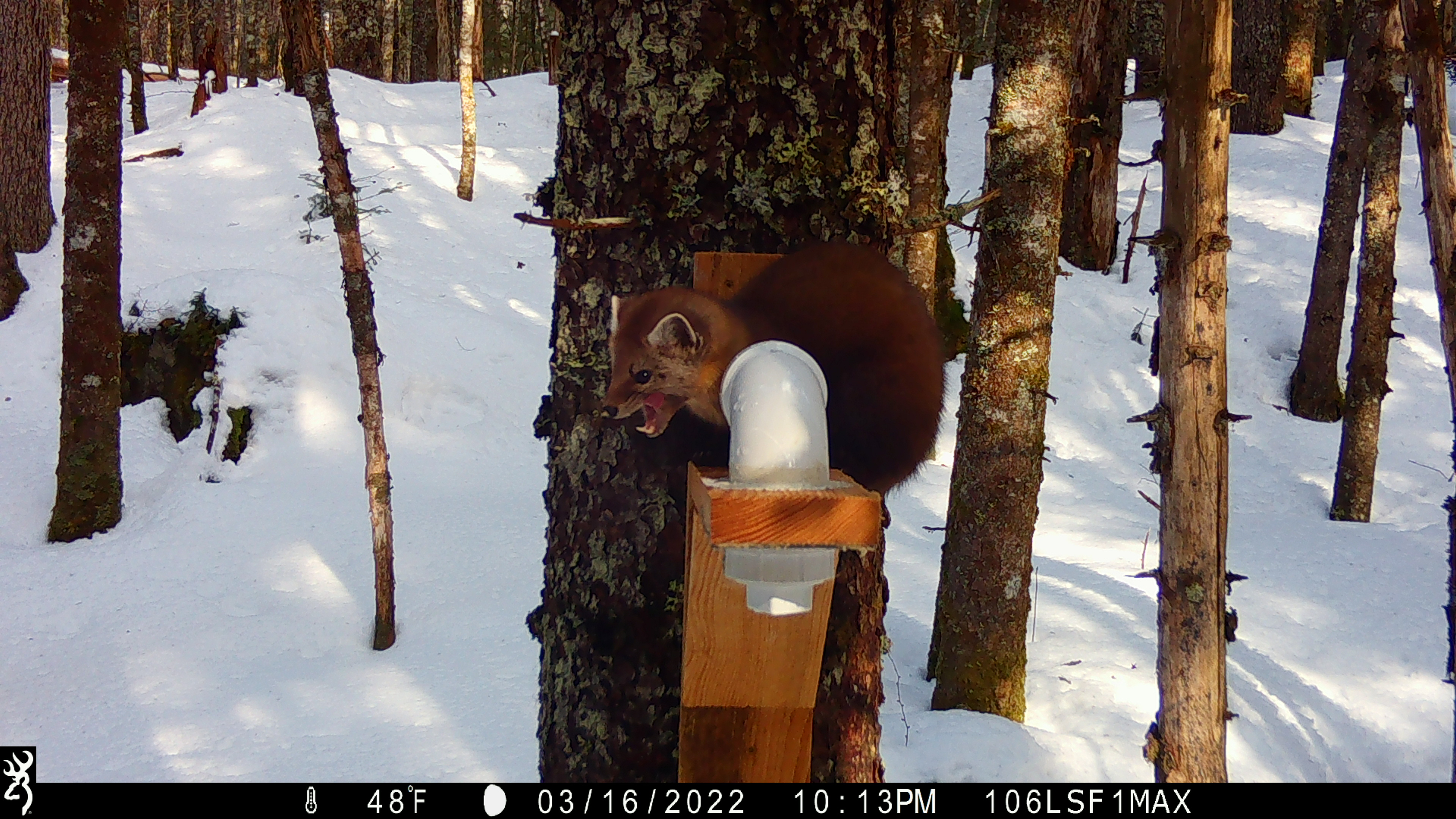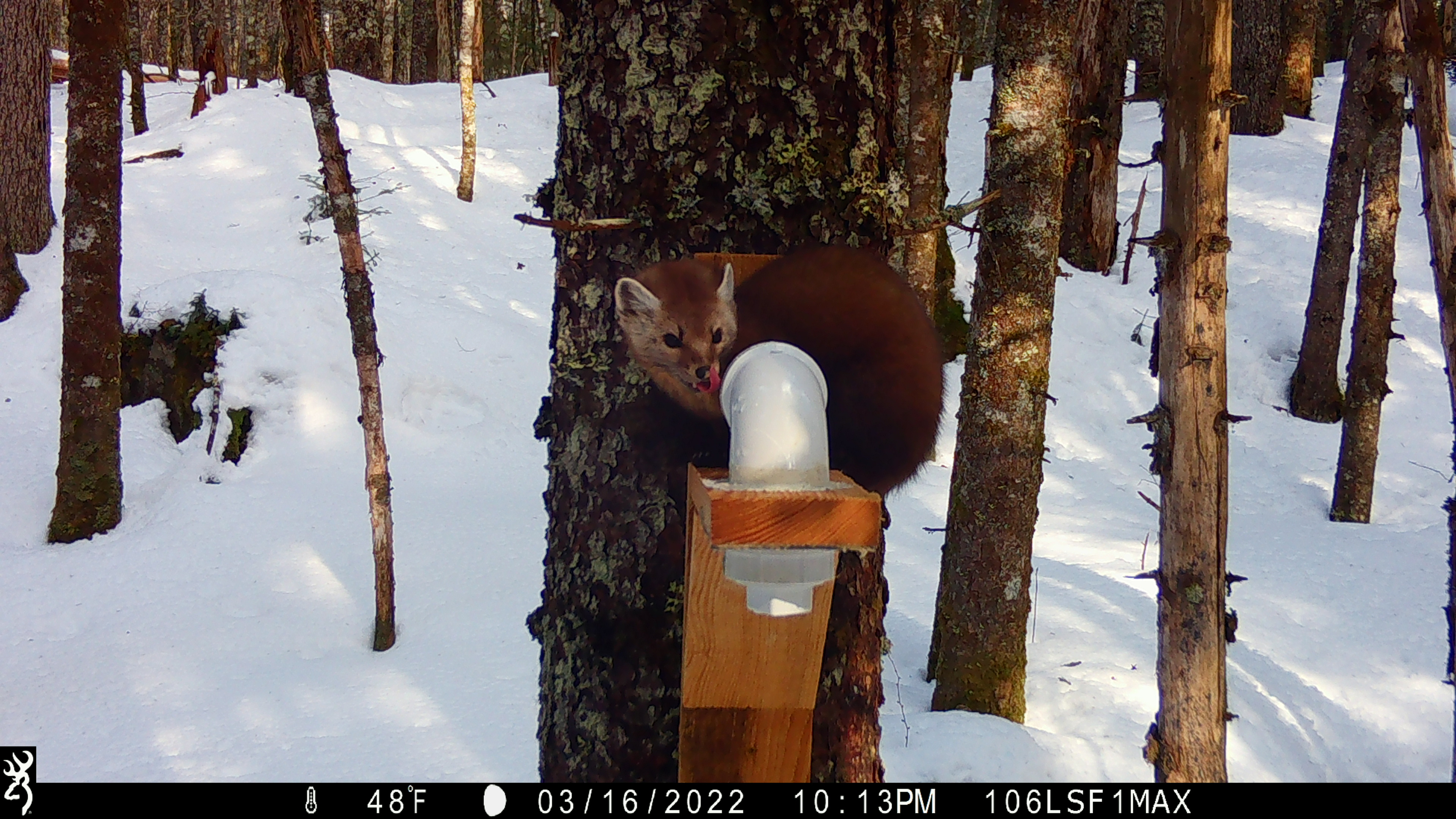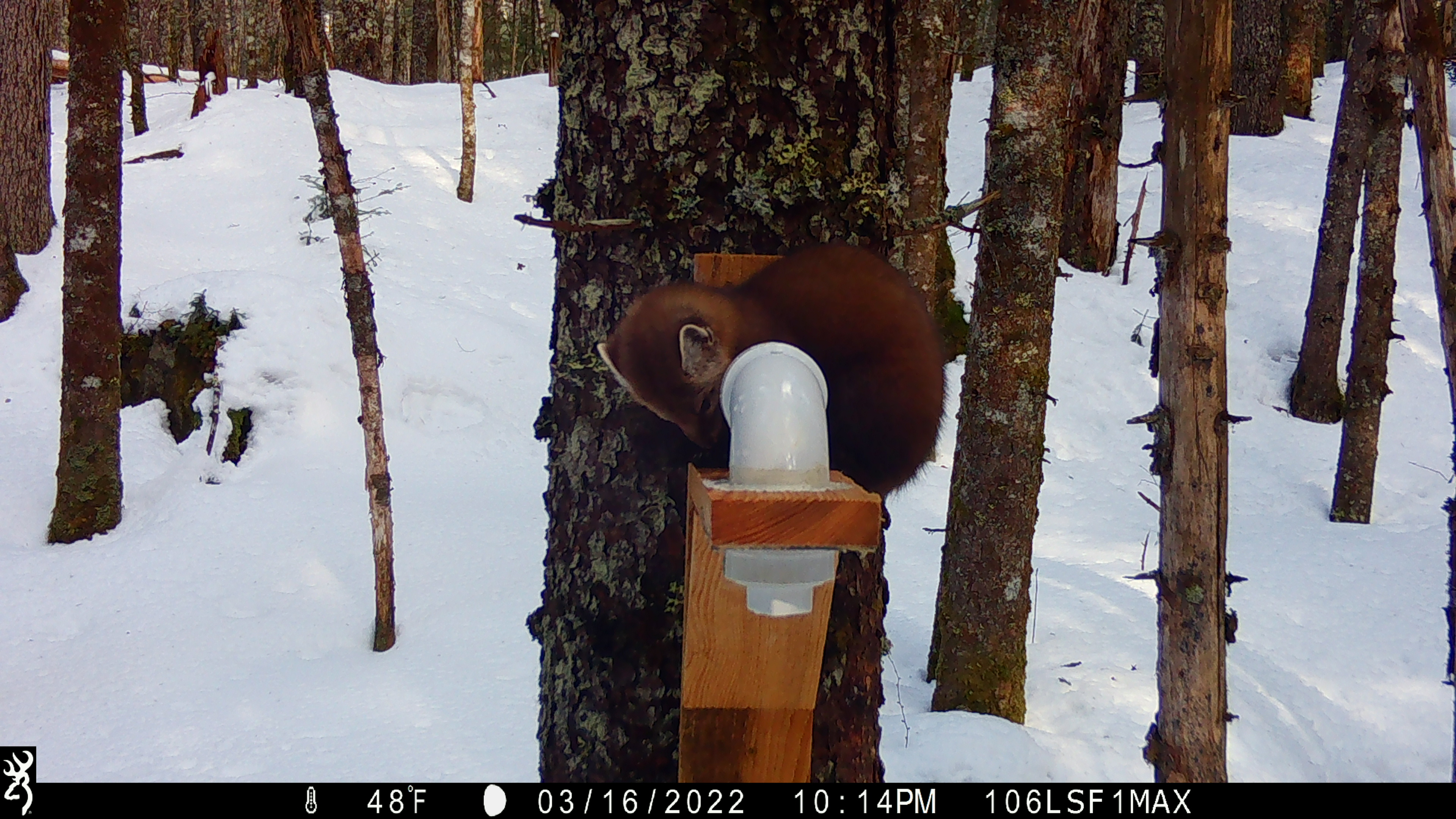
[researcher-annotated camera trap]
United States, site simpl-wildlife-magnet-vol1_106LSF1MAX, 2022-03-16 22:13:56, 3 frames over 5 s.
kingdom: Animalia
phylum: Chordata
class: Mammalia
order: Carnivora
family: Mustelidae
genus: Martes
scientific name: Martes americana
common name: american marten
American marten (Martes americana).